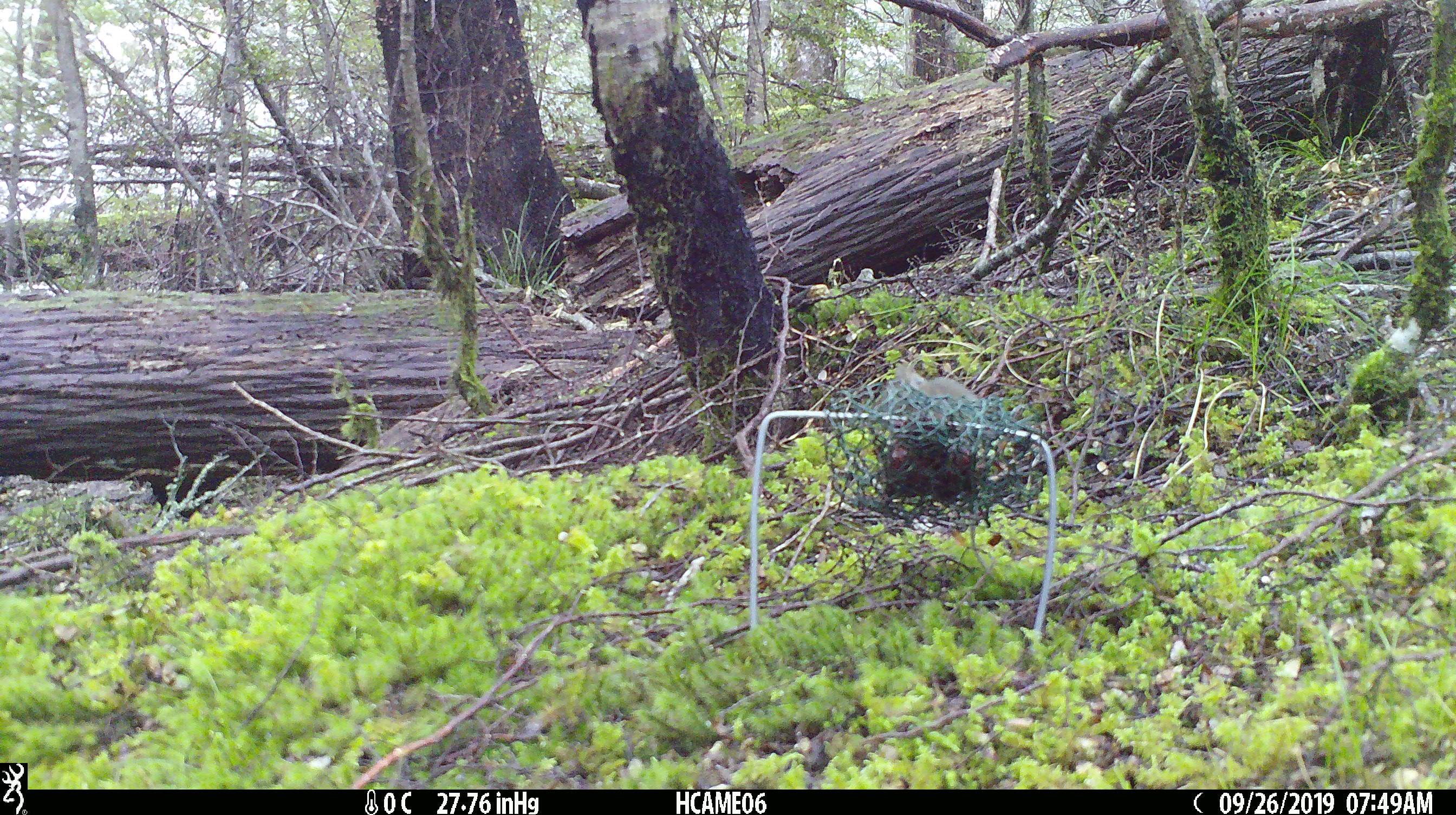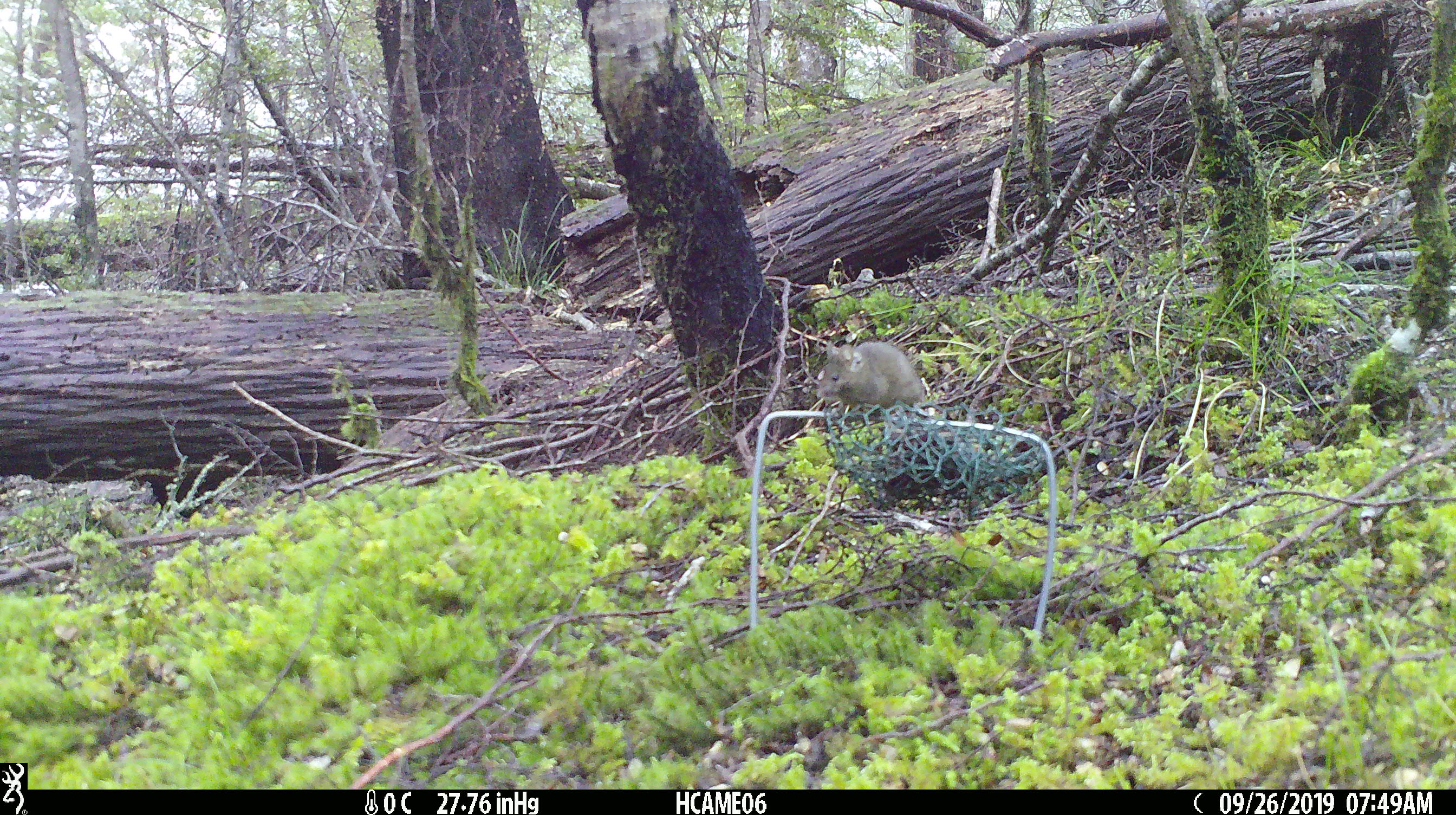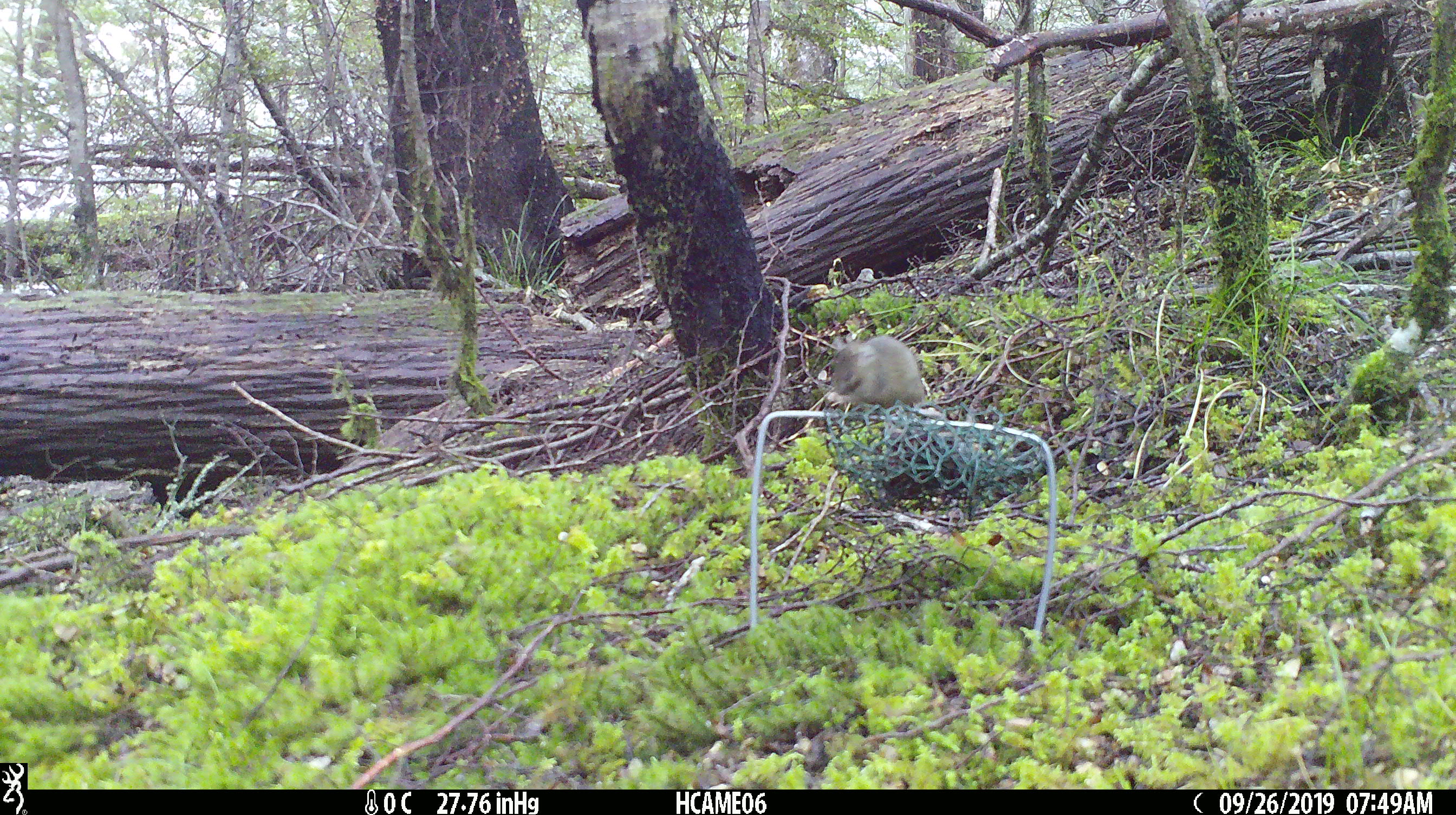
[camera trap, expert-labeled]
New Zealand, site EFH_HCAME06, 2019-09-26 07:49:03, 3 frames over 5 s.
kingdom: Animalia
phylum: Chordata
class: Mammalia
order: Rodentia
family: Muridae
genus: Mus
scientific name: Mus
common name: mouse